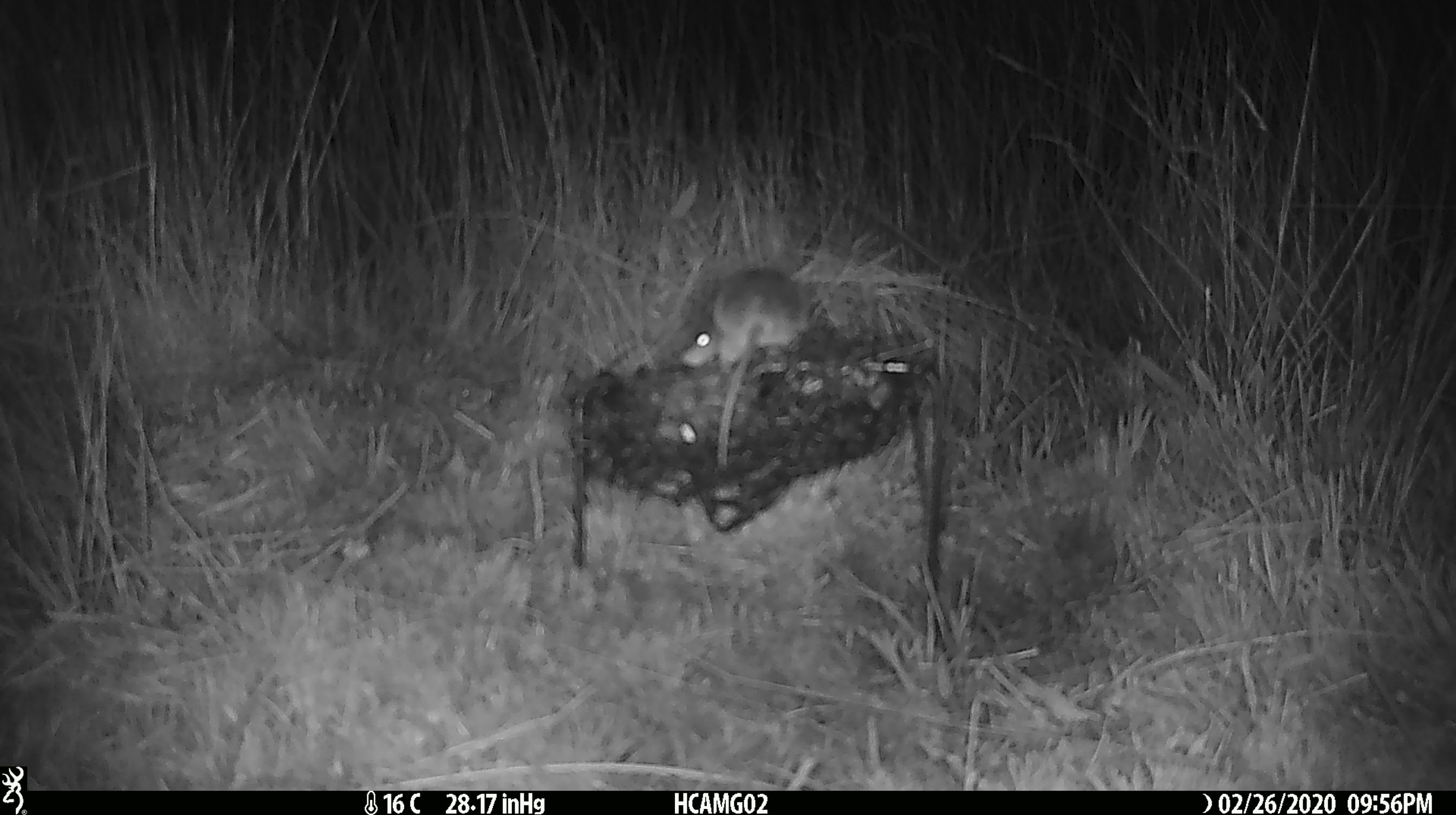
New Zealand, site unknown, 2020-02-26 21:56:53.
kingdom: Animalia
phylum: Chordata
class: Mammalia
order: Rodentia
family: Muridae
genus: Mus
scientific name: Mus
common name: mouse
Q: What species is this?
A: Mouse (Mus).